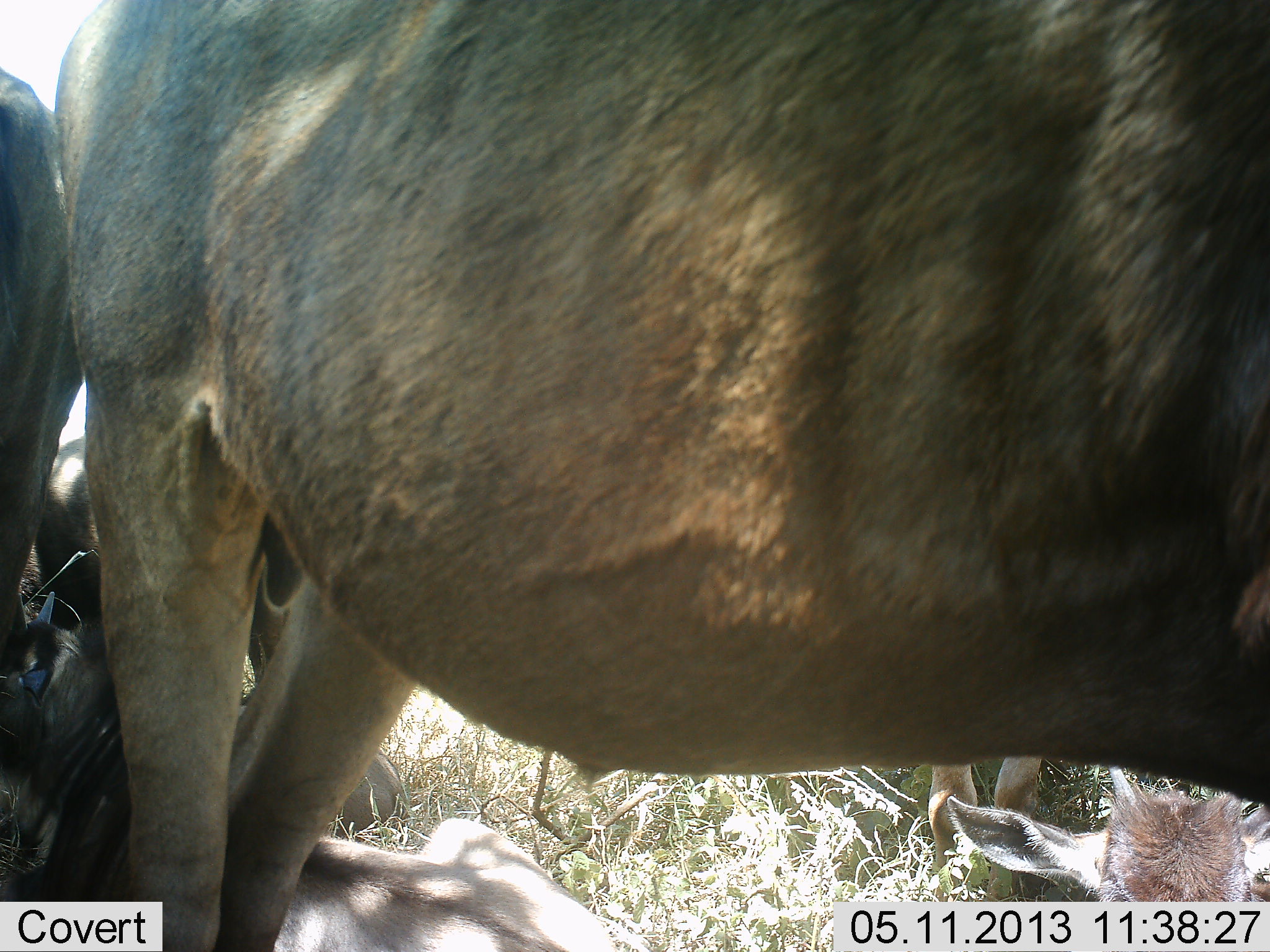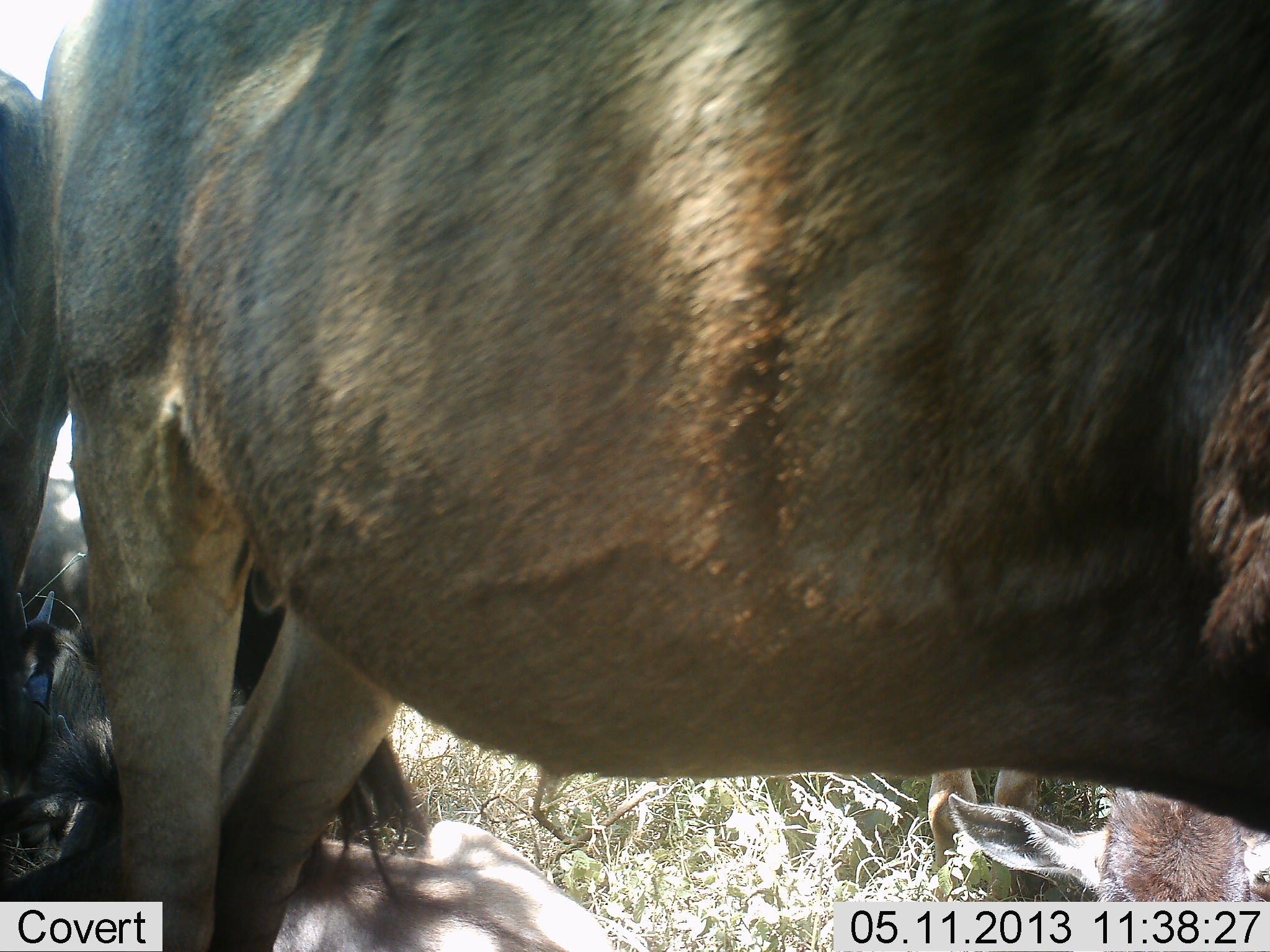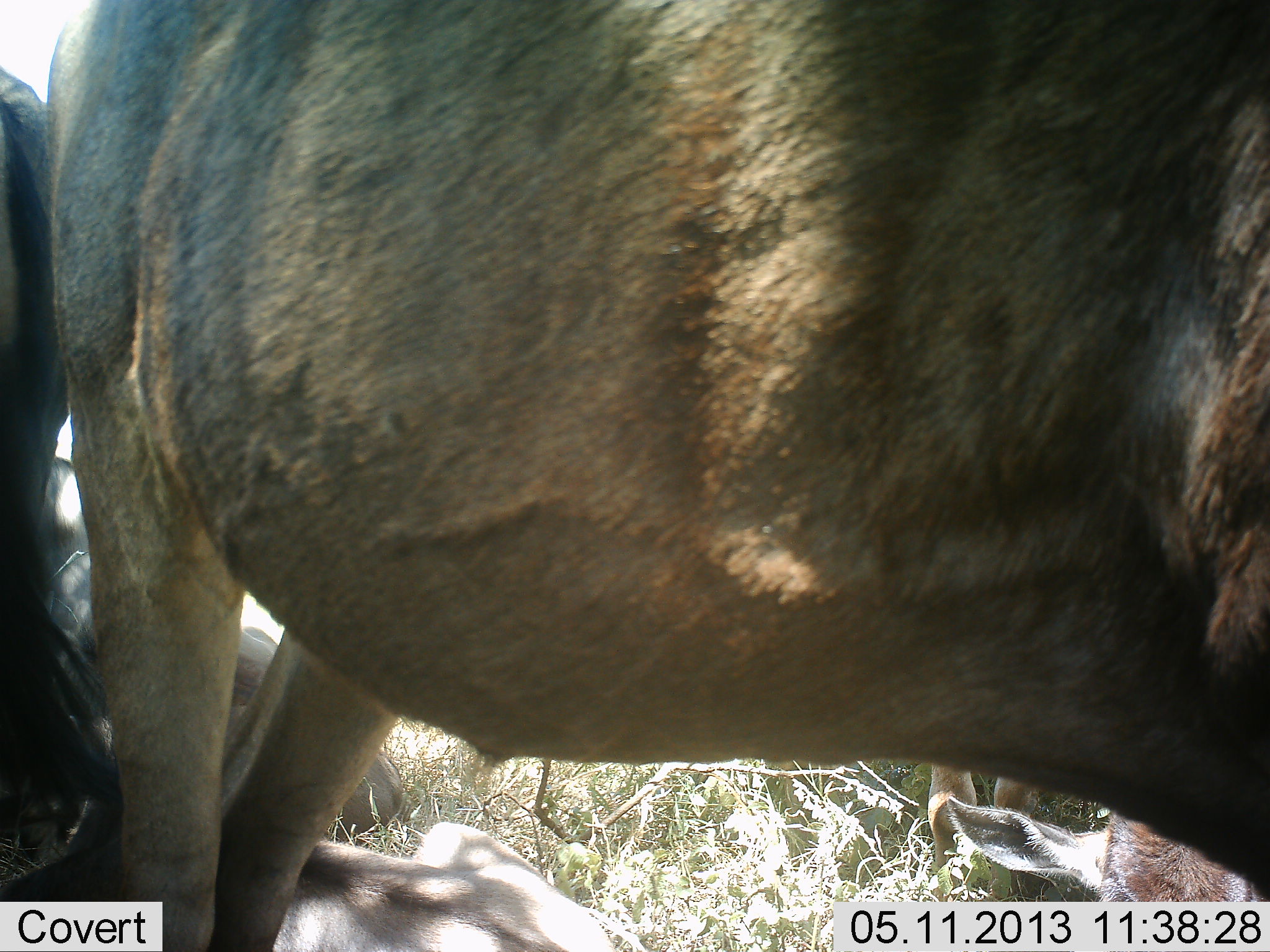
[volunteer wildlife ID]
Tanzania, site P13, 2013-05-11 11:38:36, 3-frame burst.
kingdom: Animalia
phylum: Chordata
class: Mammalia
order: Artiodactyla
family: Bovidae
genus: Connochaetes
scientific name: Connochaetes taurinus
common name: blue wildebeest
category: wildebeest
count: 5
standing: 90%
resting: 80%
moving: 0%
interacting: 0%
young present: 50%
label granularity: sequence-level